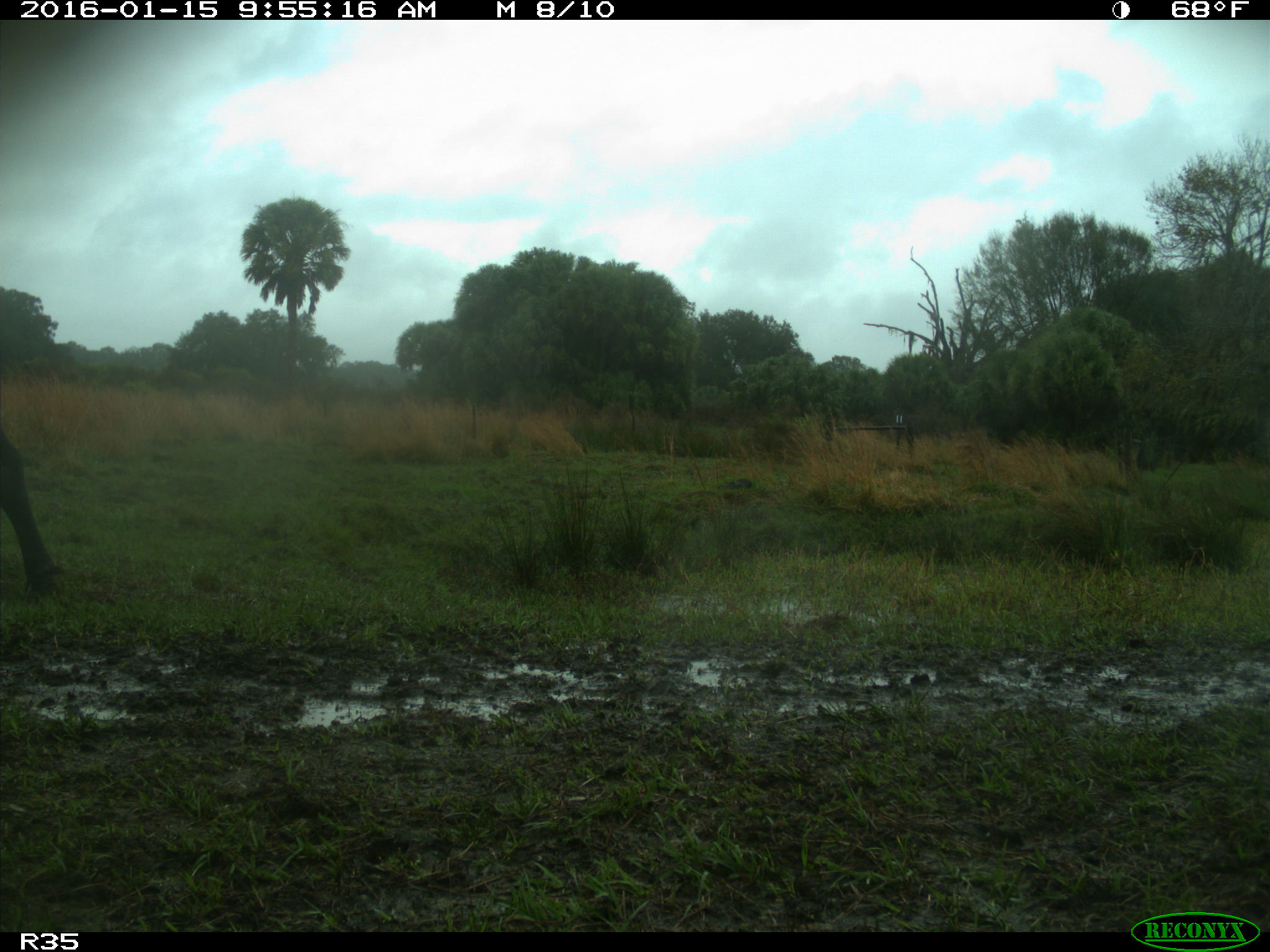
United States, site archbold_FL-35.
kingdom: Animalia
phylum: Chordata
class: Mammalia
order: Artiodactyla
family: Bovidae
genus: Bos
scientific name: Bos taurus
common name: domestic cow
Bos taurus (domestic cow).